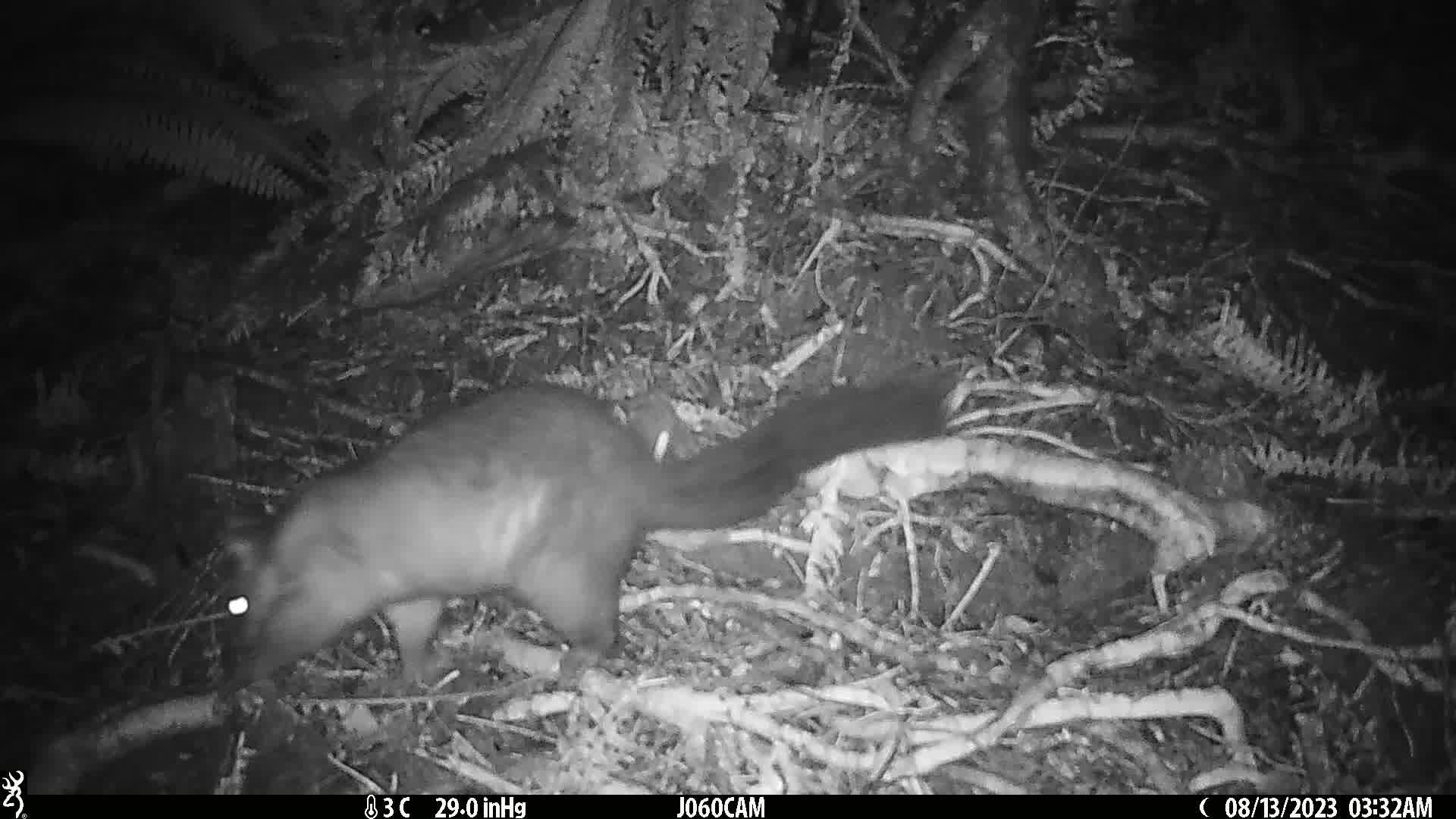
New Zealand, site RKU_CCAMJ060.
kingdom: Animalia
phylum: Chordata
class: Mammalia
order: Diprotodontia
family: Phalangeridae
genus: Trichosurus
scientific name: Trichosurus vulpecula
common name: common brushtail possum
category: possum